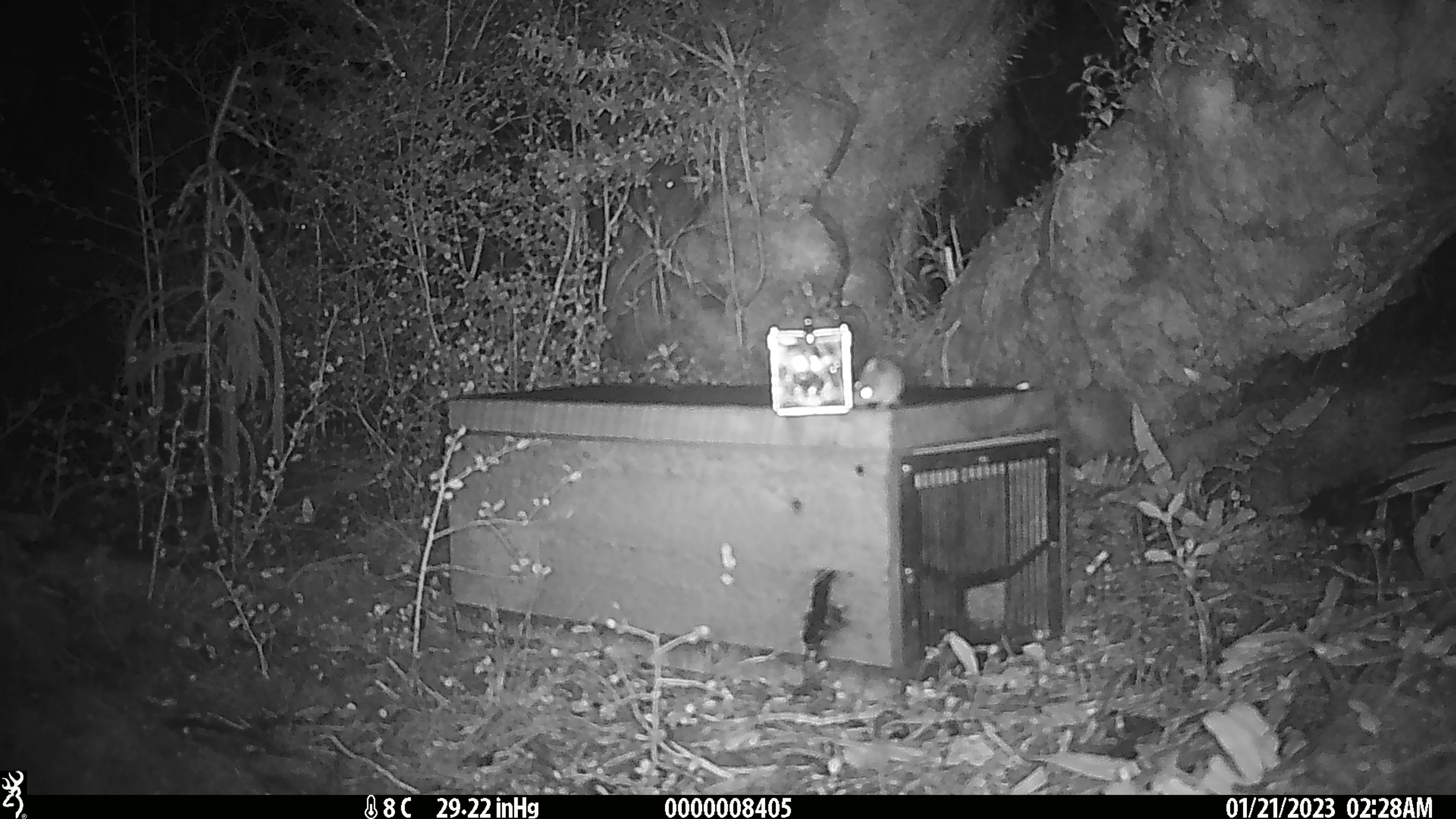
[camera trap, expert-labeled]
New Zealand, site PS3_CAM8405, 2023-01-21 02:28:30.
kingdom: Animalia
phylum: Chordata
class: Mammalia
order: Rodentia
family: Muridae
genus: Mus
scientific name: Mus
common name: mouse